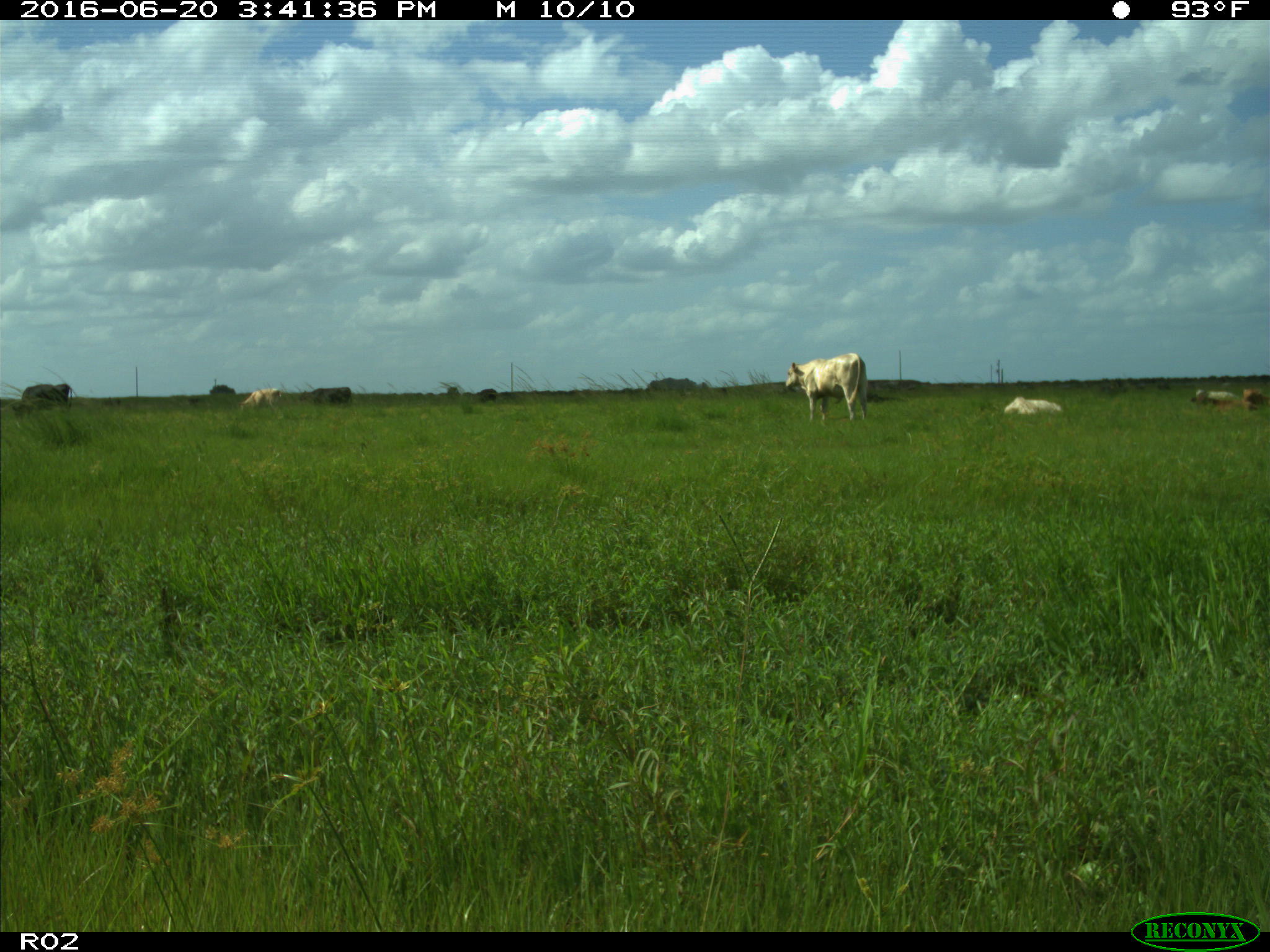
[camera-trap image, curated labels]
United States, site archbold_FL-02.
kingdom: Animalia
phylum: Chordata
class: Mammalia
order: Artiodactyla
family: Bovidae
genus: Bos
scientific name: Bos taurus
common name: domestic cow